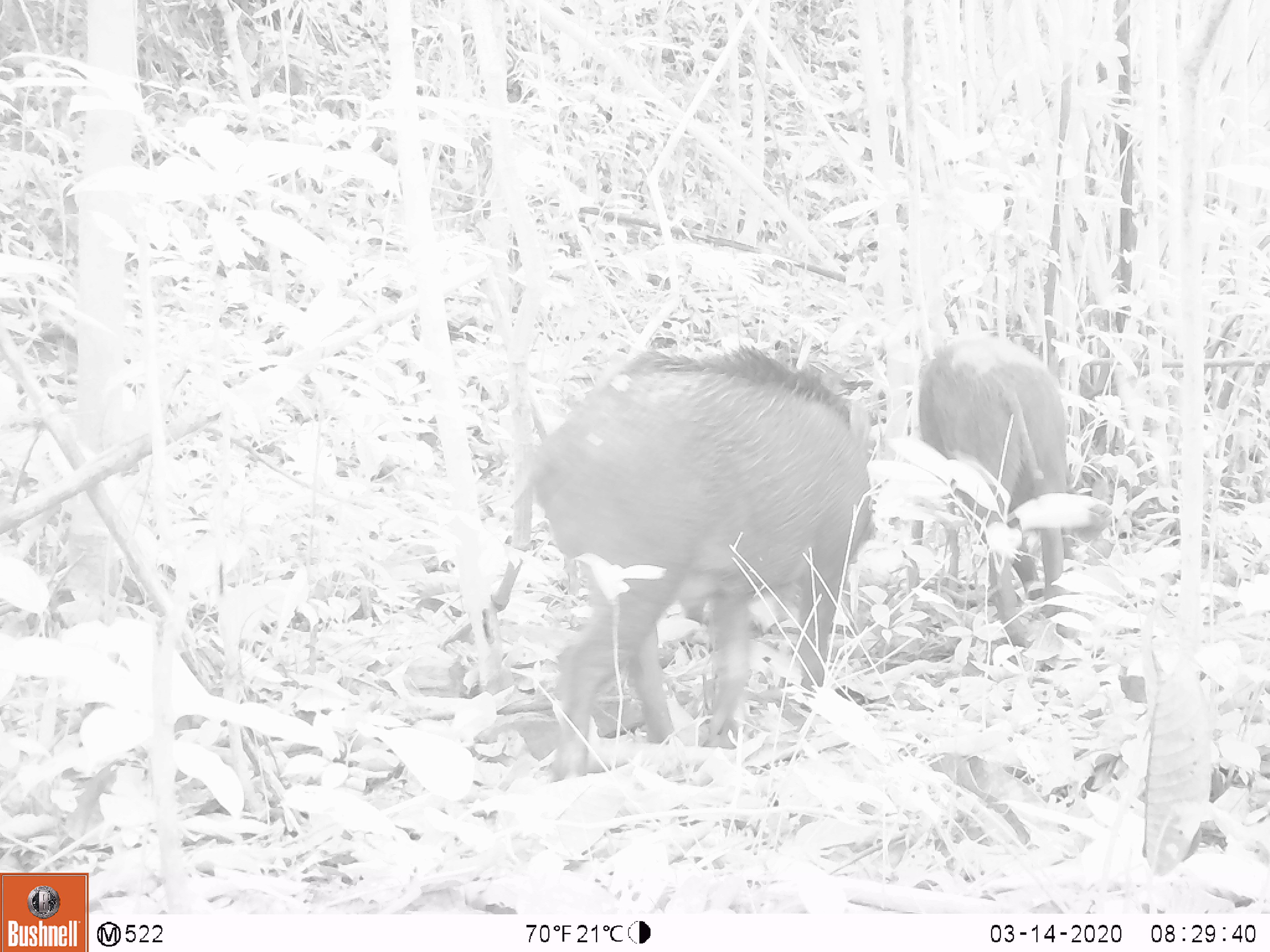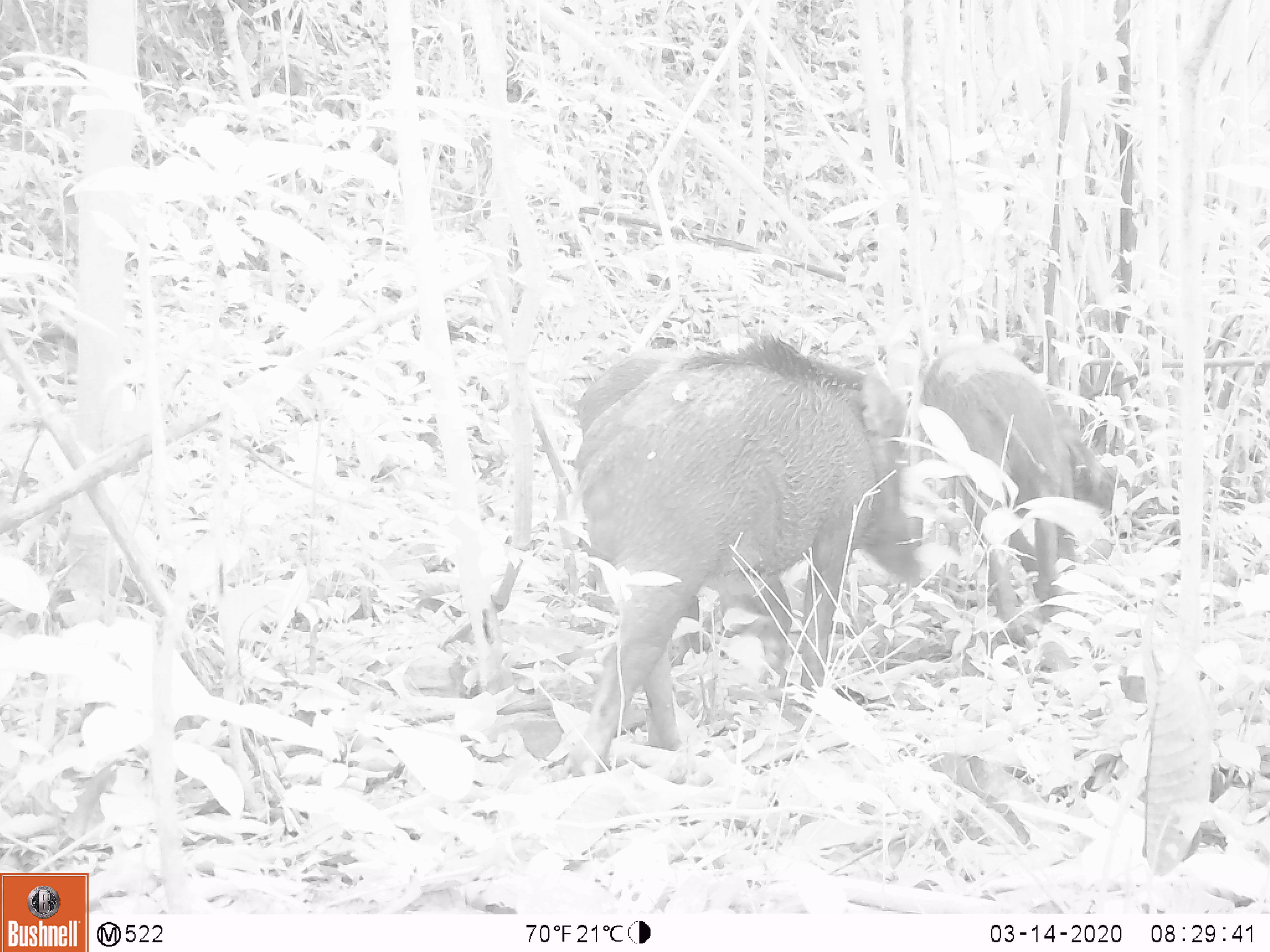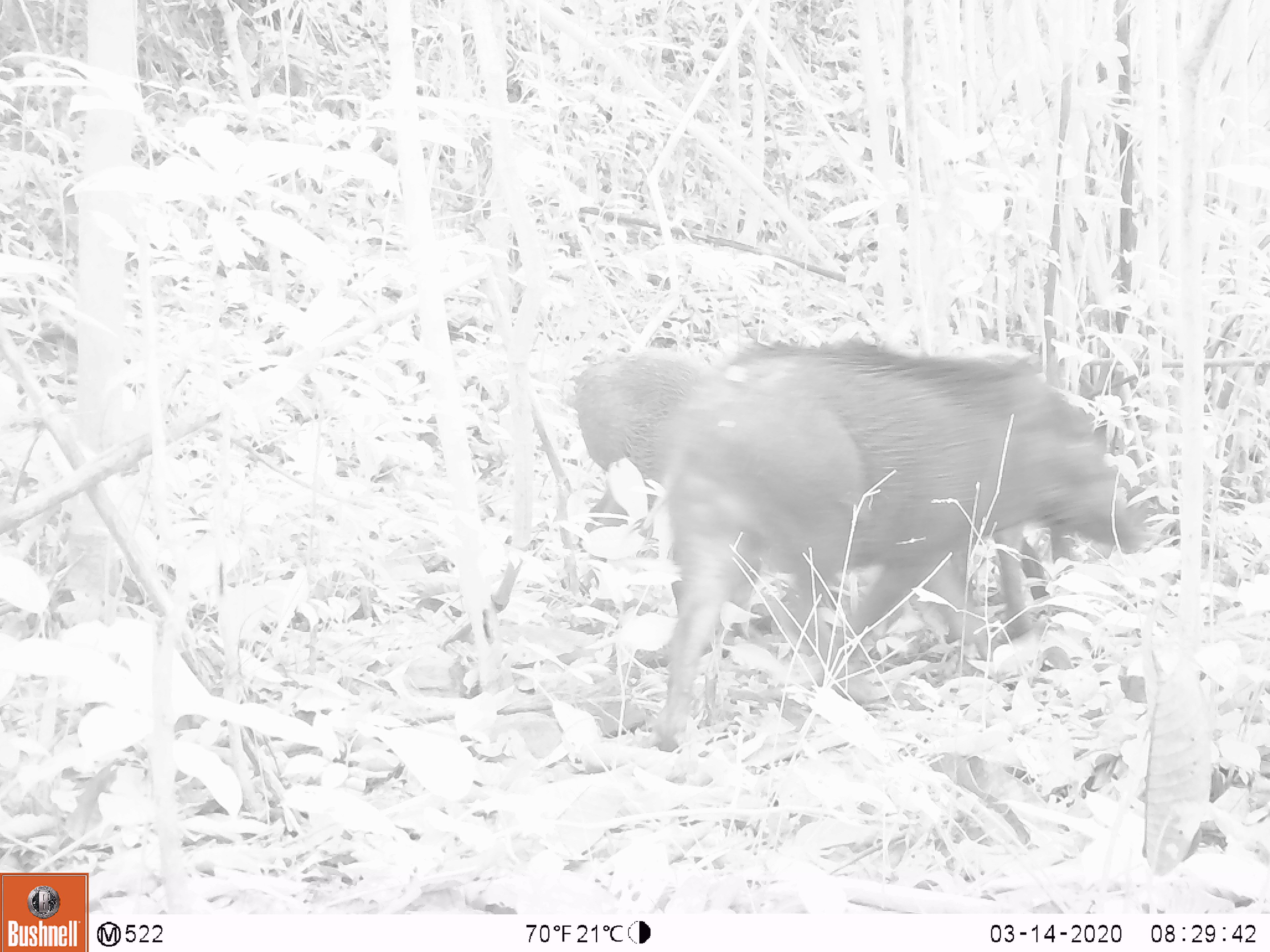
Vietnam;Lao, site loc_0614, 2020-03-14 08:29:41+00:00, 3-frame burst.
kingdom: Animalia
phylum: Chordata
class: Mammalia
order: Artiodactyla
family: Suidae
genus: Sus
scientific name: Sus scrofa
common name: eurasian wild pig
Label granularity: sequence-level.